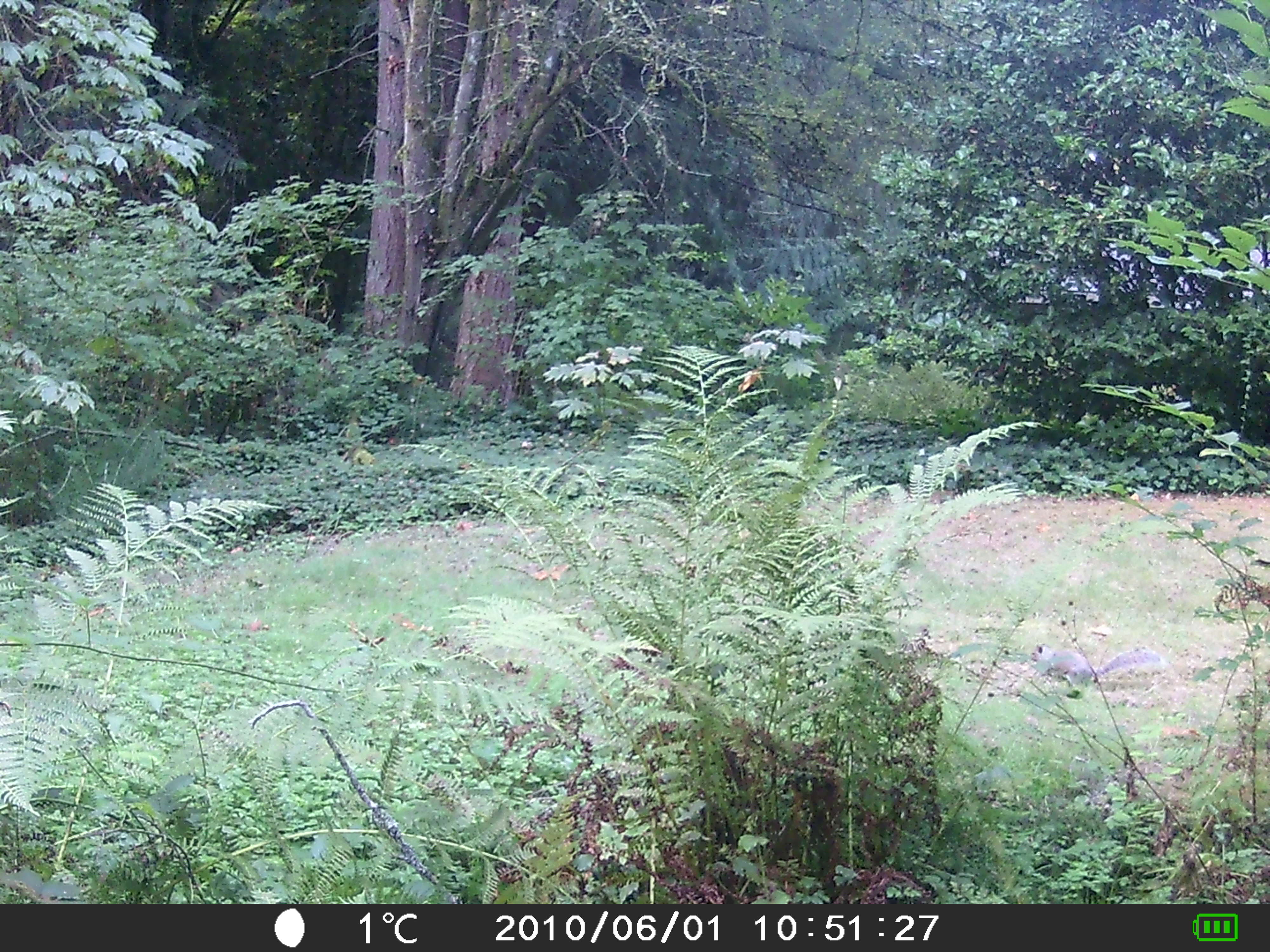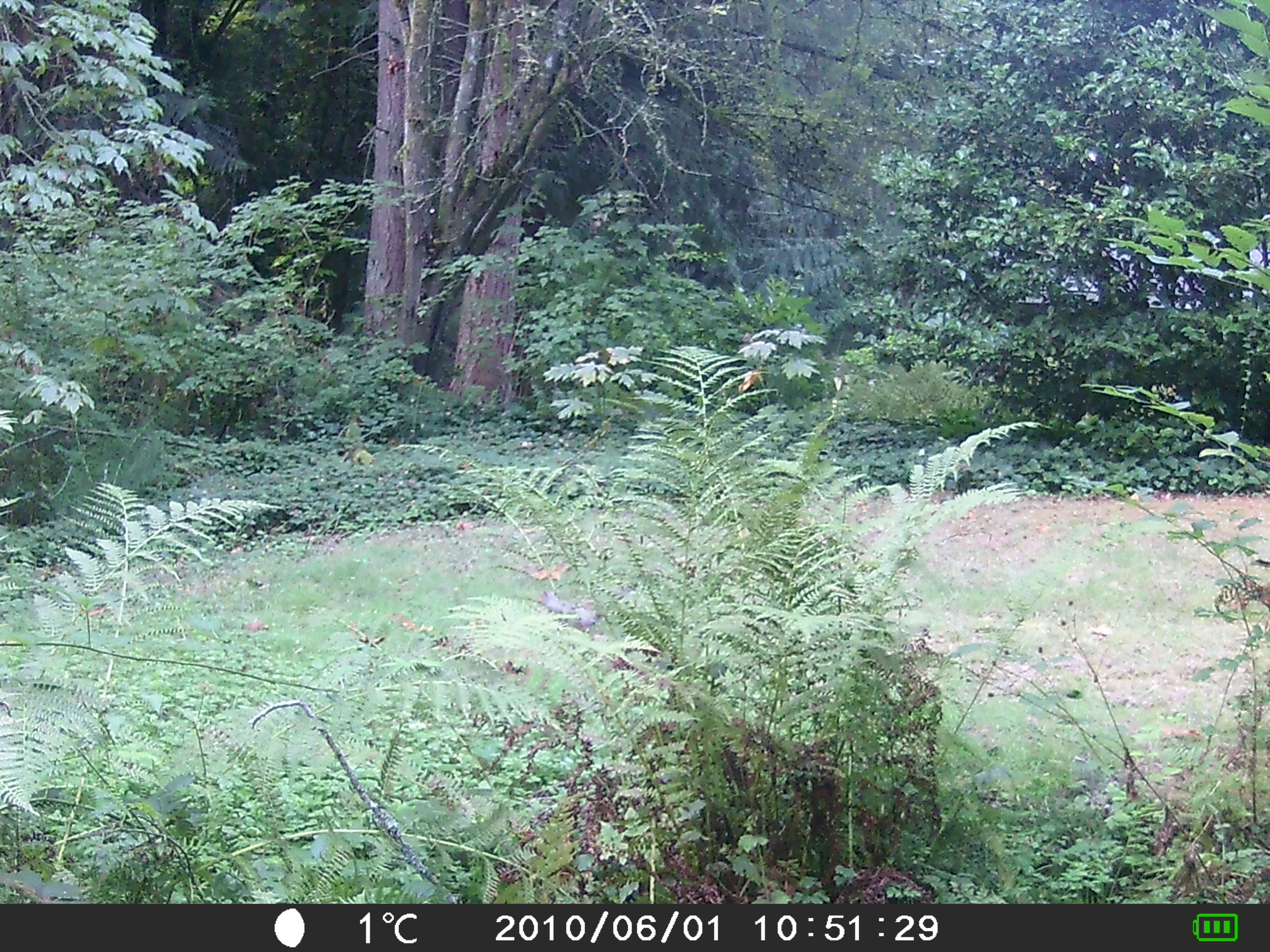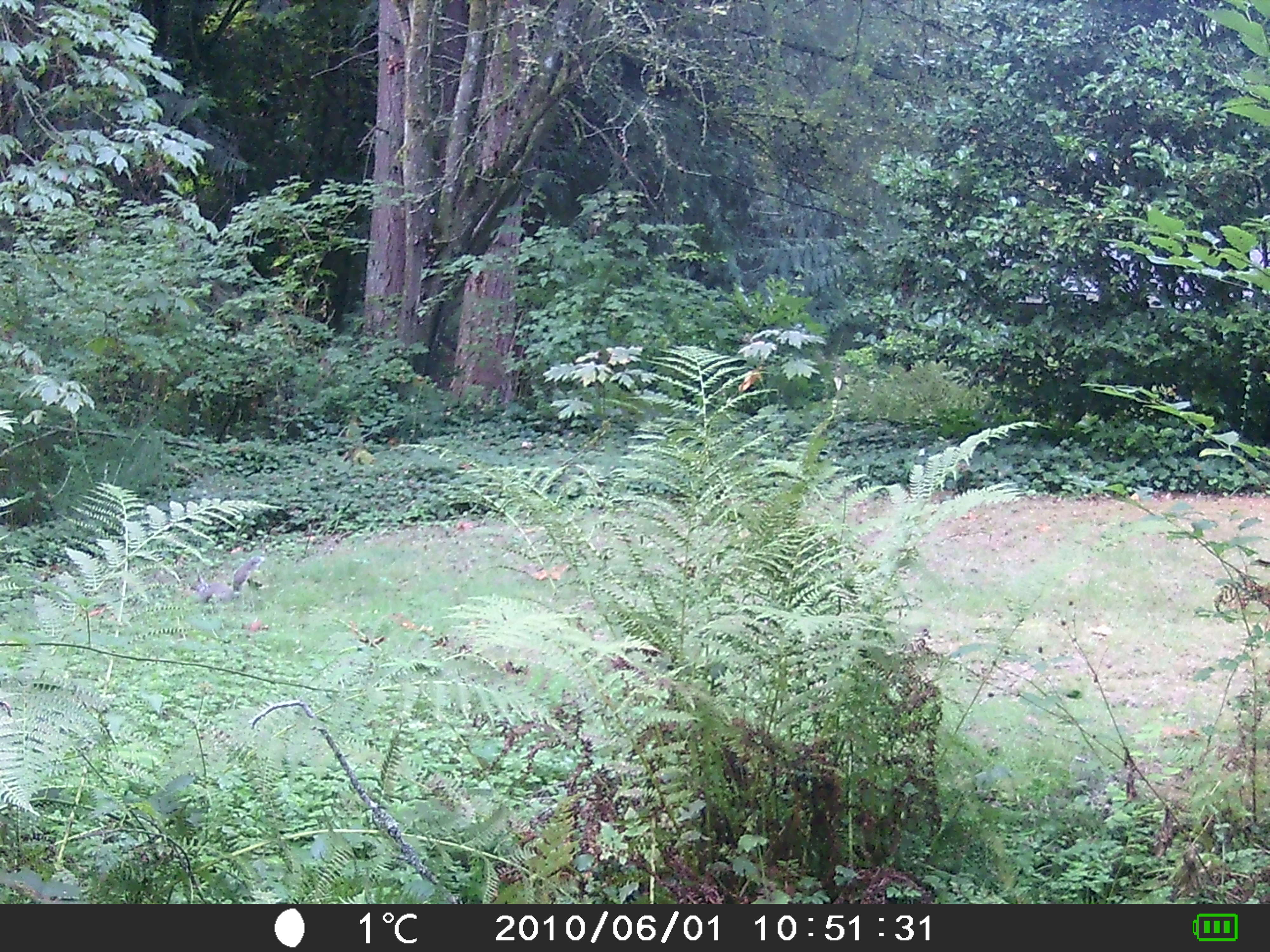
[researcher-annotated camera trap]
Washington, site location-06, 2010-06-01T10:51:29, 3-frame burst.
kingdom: Animalia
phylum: Chordata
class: Mammalia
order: Rodentia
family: Sciuridae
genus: Sciurus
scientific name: Sciurus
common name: squirrel